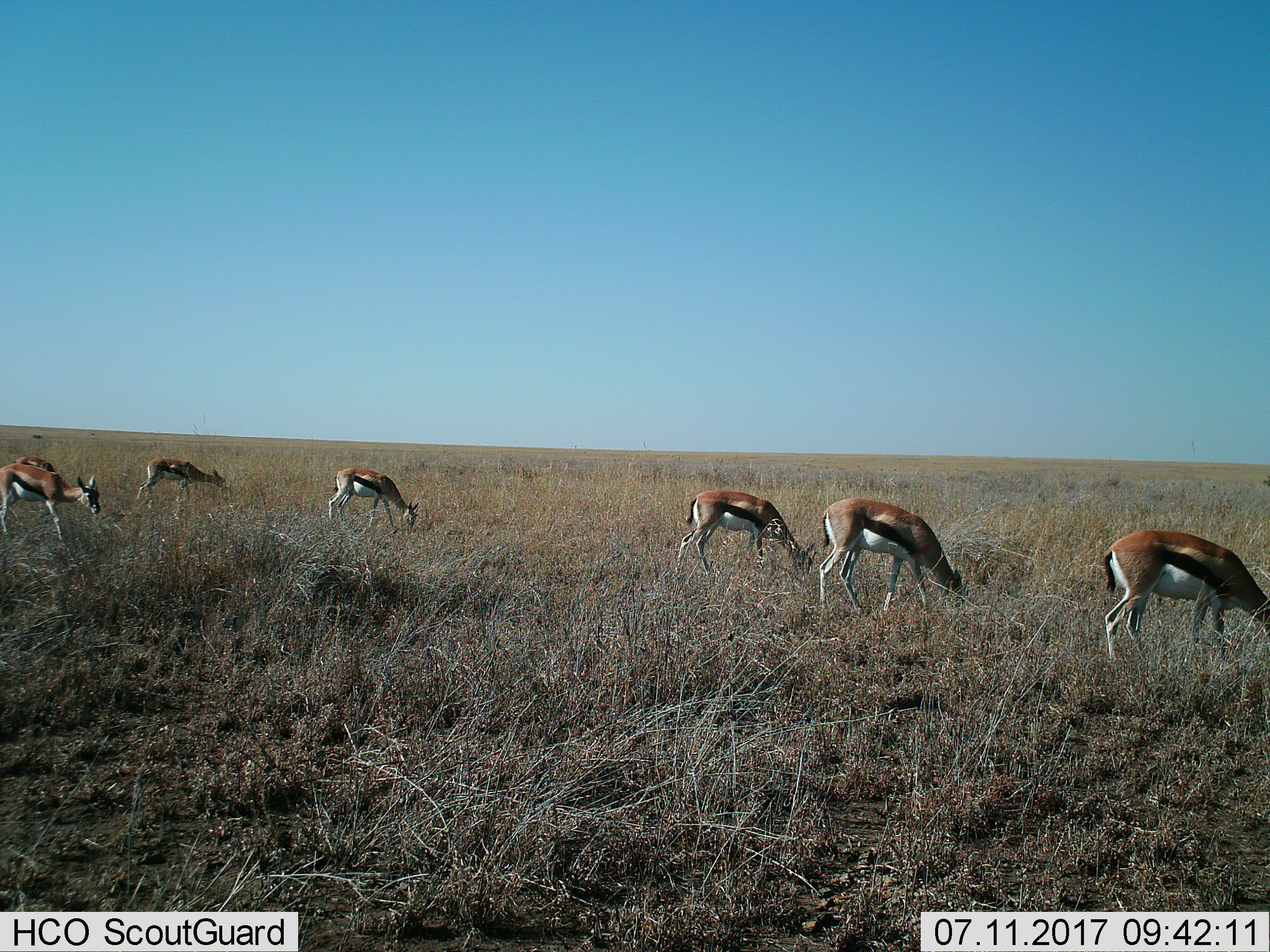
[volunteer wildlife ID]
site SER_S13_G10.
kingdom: Animalia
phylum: Chordata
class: Mammalia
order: Artiodactyla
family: Bovidae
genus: Eudorcas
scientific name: Eudorcas thomsonii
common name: thomson's gazelle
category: gazellethomsons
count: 6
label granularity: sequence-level